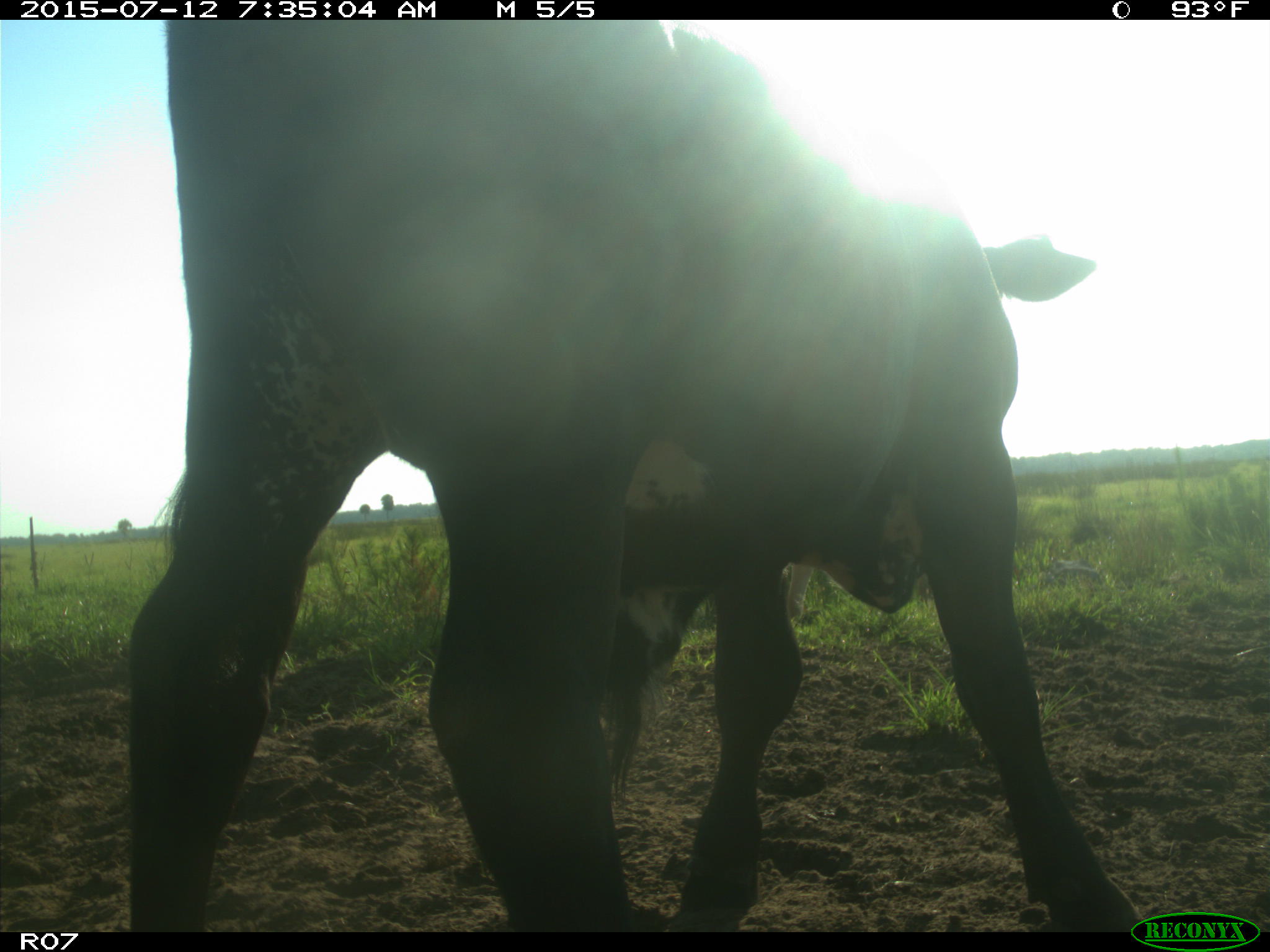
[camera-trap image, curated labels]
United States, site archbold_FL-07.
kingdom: Animalia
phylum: Chordata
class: Mammalia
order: Artiodactyla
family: Bovidae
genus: Bos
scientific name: Bos taurus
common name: domestic cow